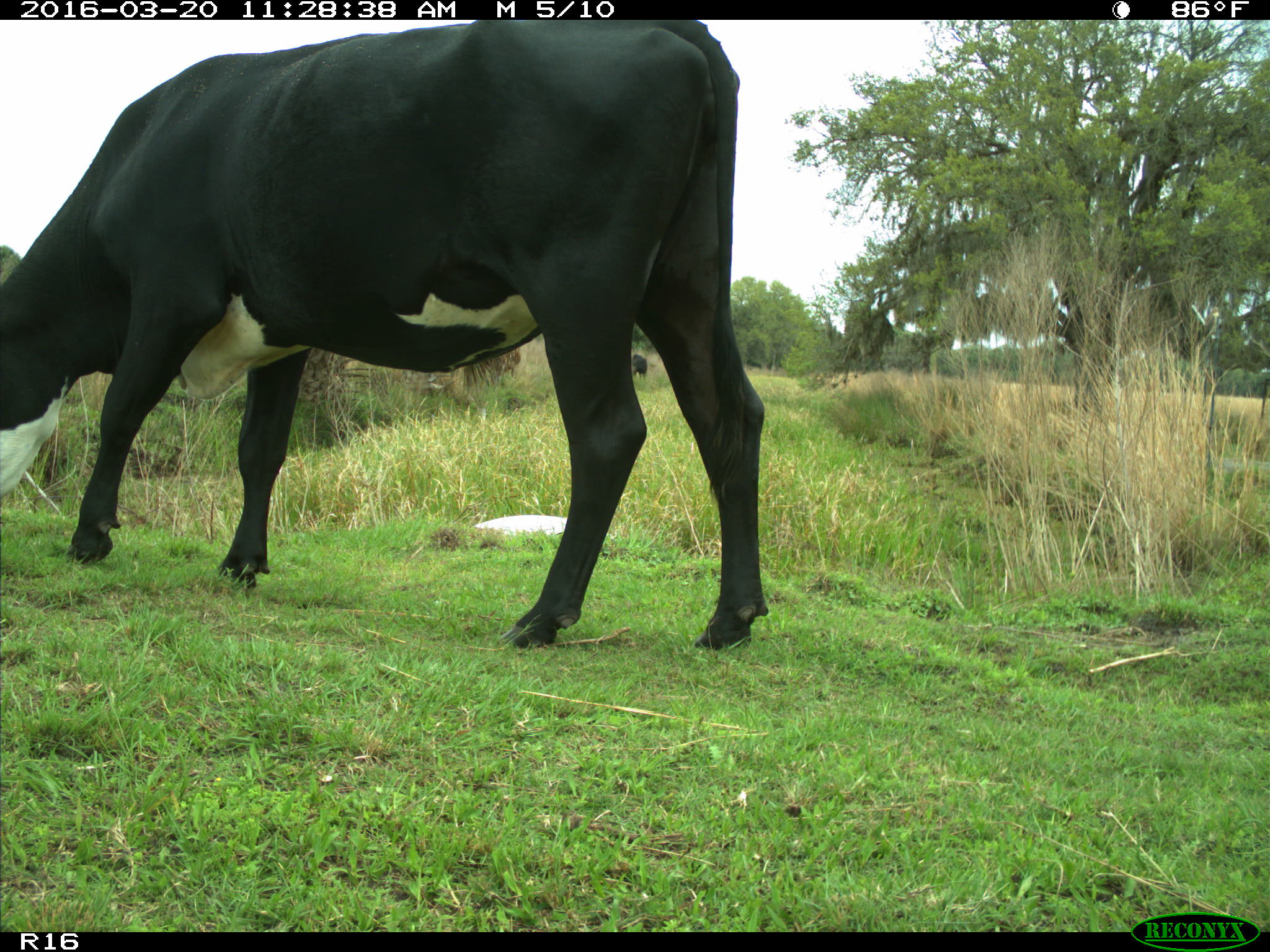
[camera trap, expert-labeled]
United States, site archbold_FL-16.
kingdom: Animalia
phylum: Chordata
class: Mammalia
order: Artiodactyla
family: Bovidae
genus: Bos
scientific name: Bos taurus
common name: domestic cow